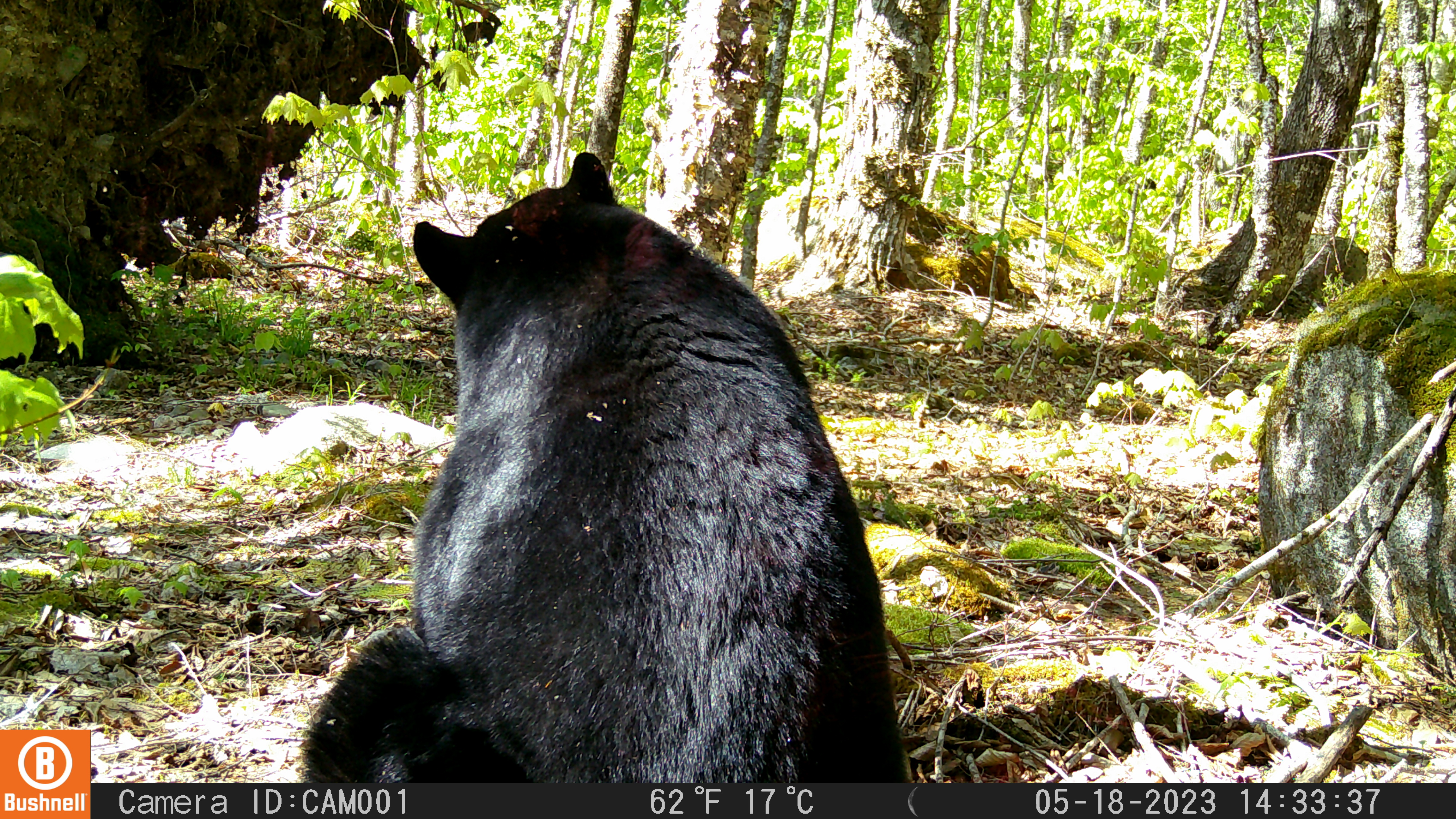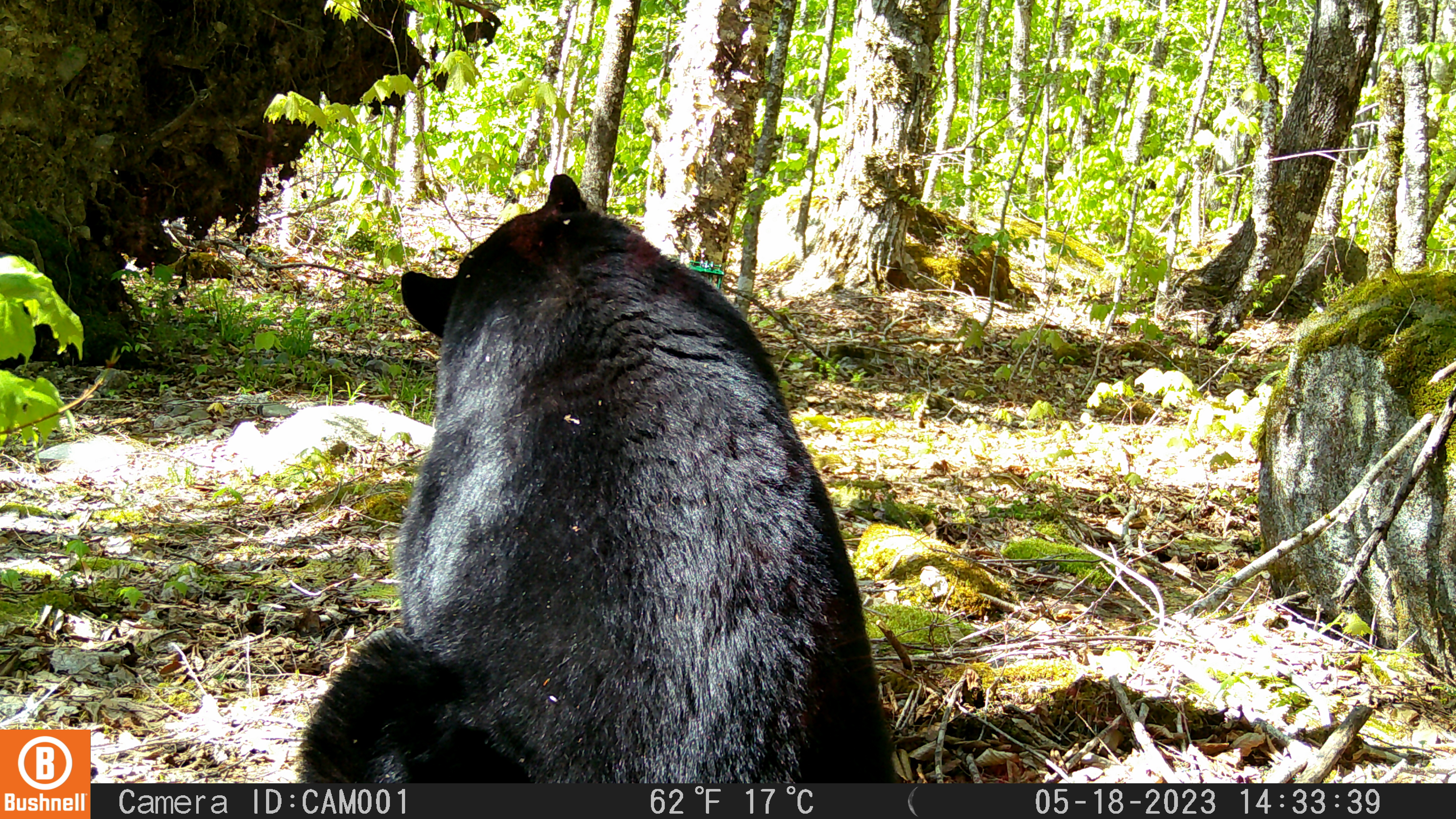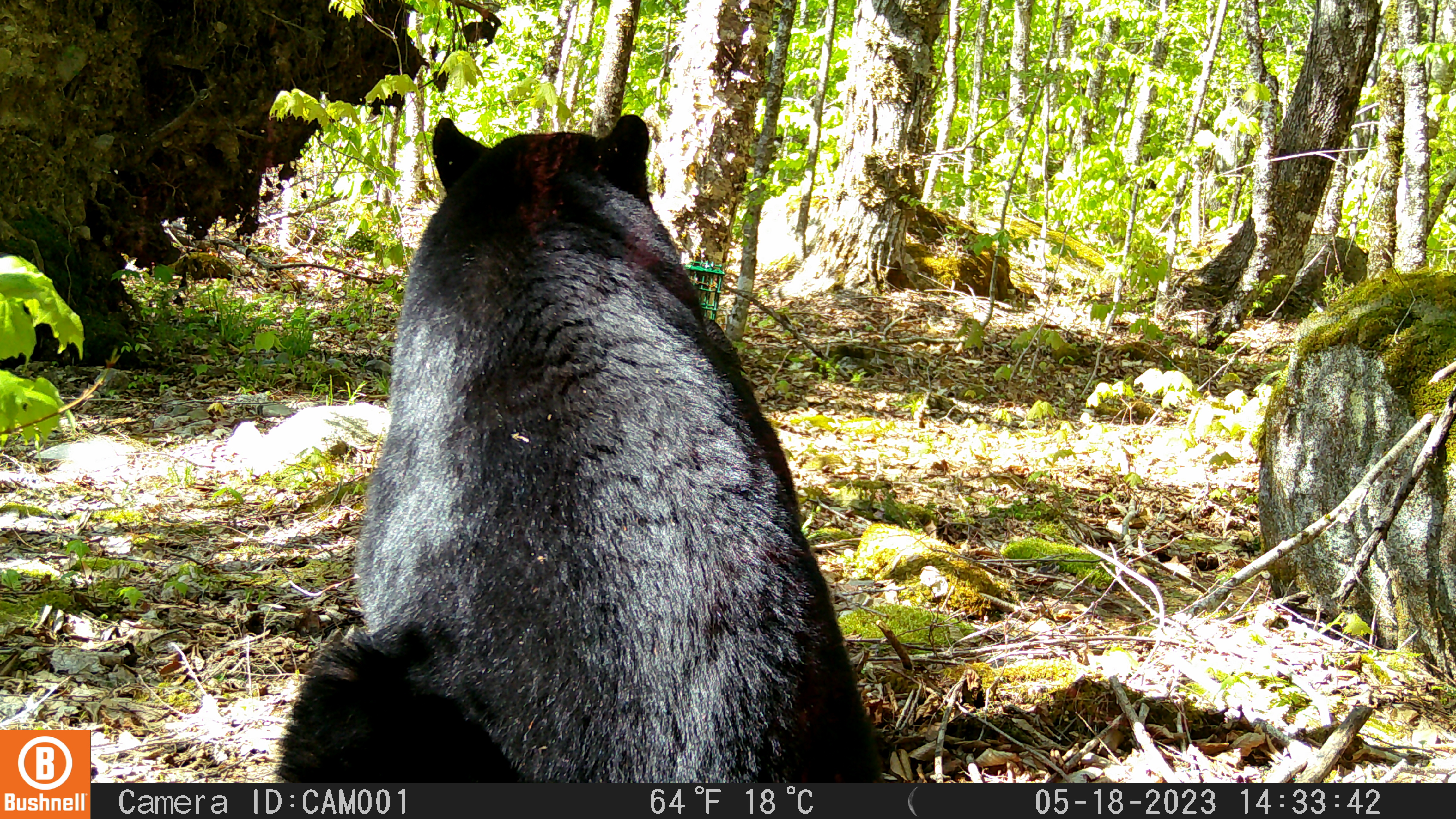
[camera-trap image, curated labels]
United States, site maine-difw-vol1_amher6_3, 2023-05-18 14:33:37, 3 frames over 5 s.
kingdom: Animalia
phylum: Chordata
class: Mammalia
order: Carnivora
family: Ursidae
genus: Ursus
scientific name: Ursus americanus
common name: black bear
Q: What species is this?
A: Black bear (Ursus americanus).